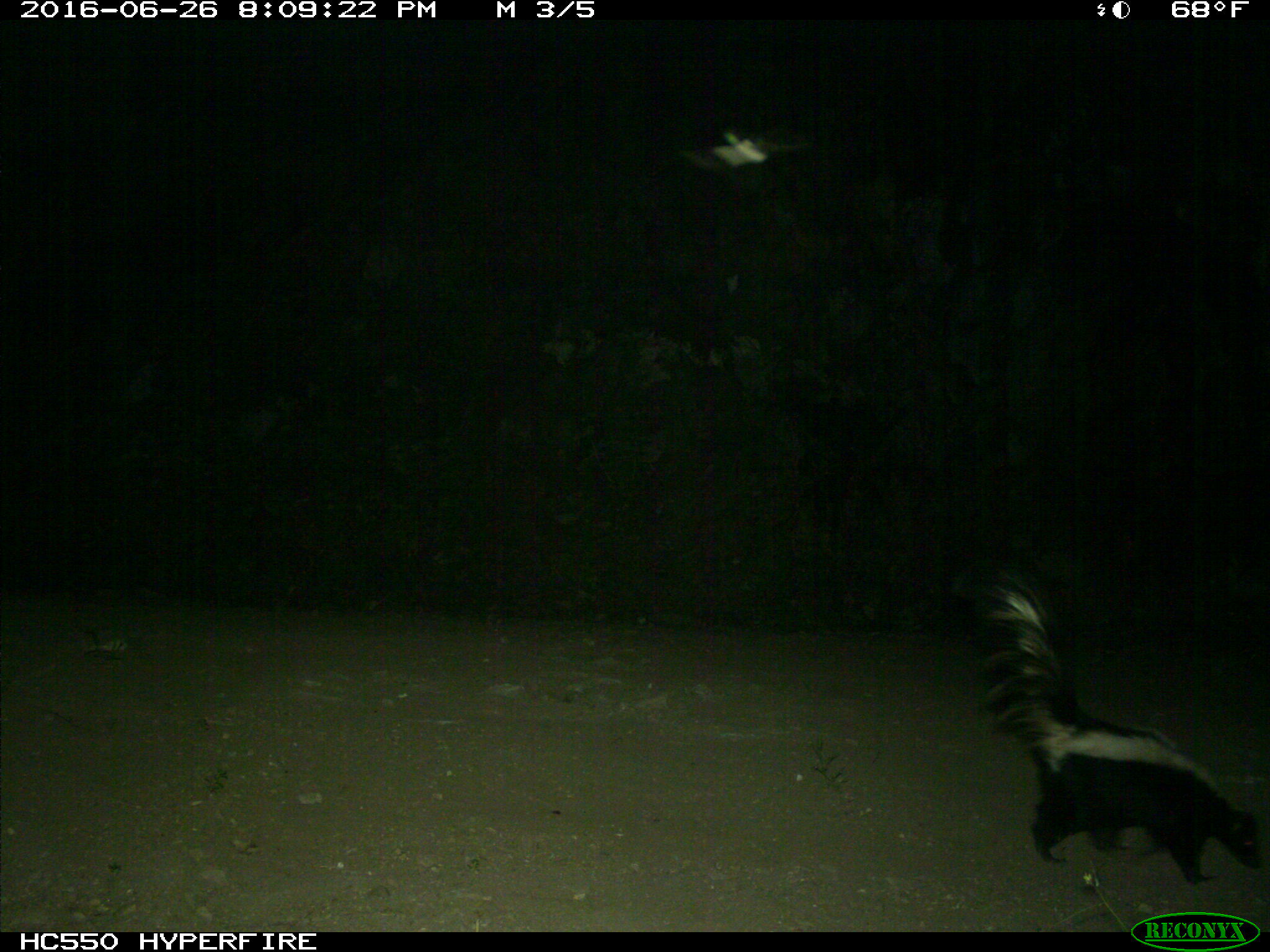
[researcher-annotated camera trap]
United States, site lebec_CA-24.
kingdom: Animalia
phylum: Chordata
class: Mammalia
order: Carnivora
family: Mephitidae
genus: Mephitis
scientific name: Mephitis mephitis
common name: striped skunk